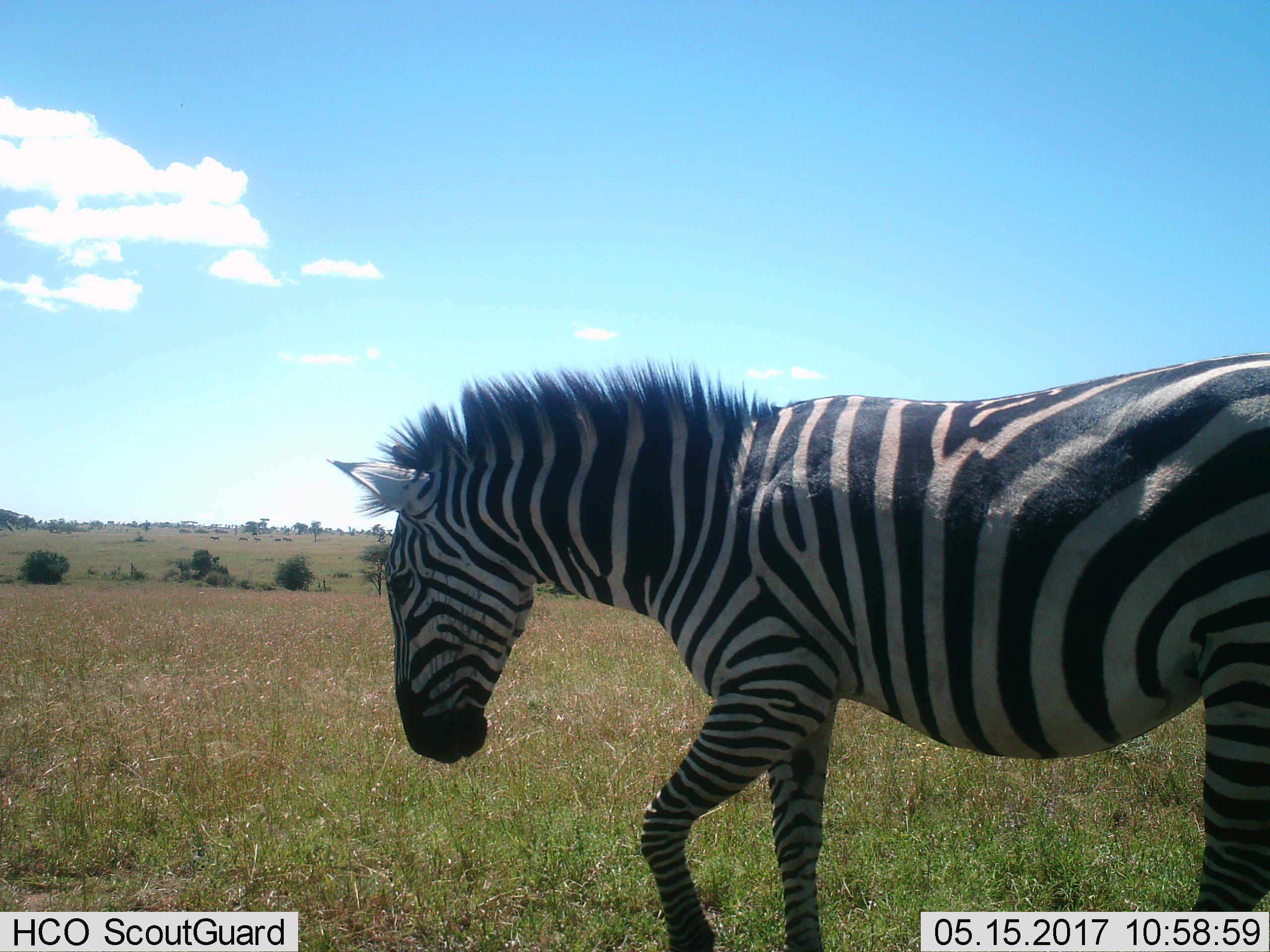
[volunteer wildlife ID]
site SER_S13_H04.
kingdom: Animalia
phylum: Chordata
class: Mammalia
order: Perissodactyla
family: Equidae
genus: Equus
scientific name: Equus quagga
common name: plains zebra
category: zebraplains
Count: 1.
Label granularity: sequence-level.